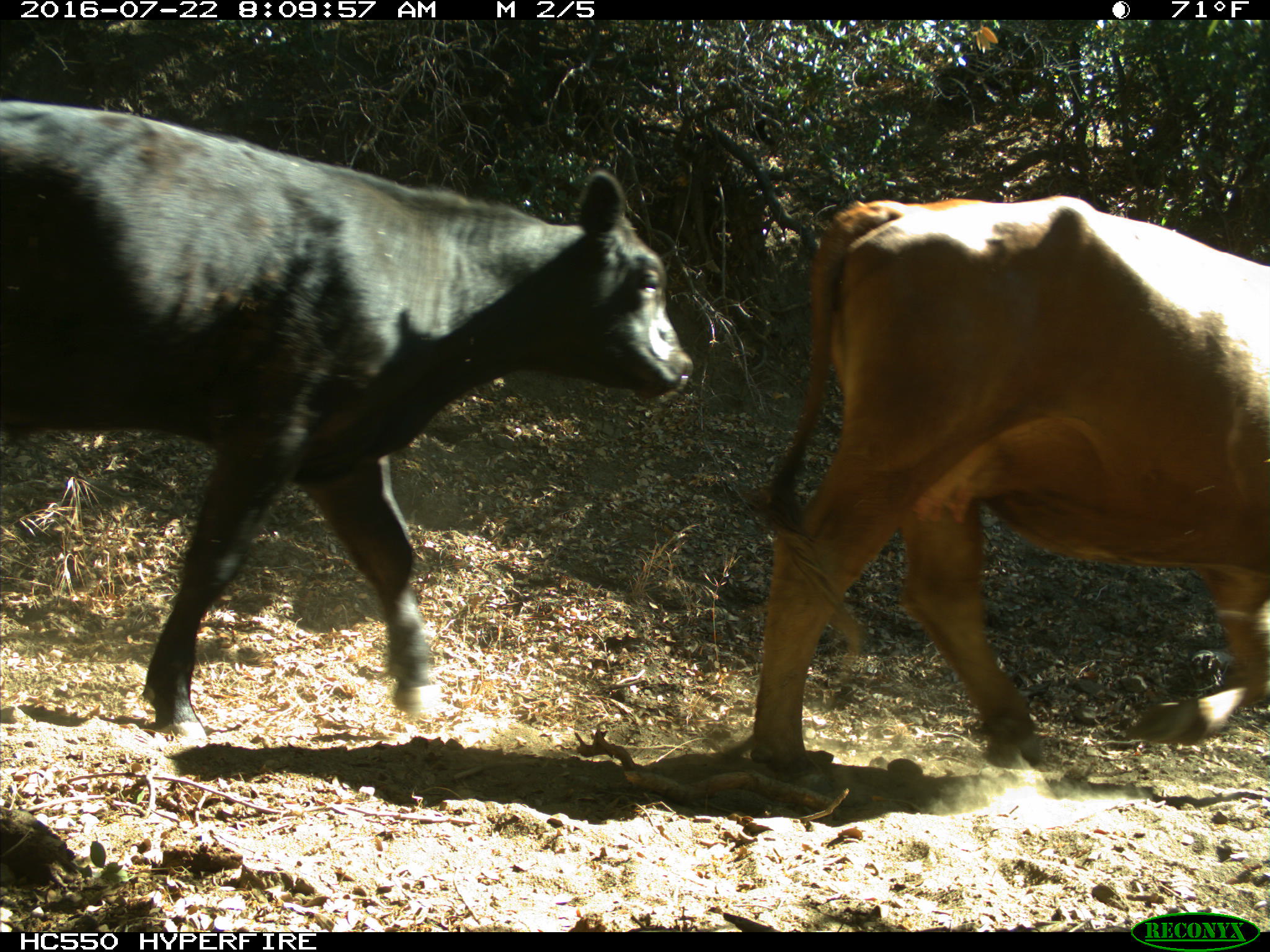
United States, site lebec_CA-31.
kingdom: Animalia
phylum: Chordata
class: Mammalia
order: Artiodactyla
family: Bovidae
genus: Bos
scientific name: Bos taurus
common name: domestic cow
Bos taurus (domestic cow).